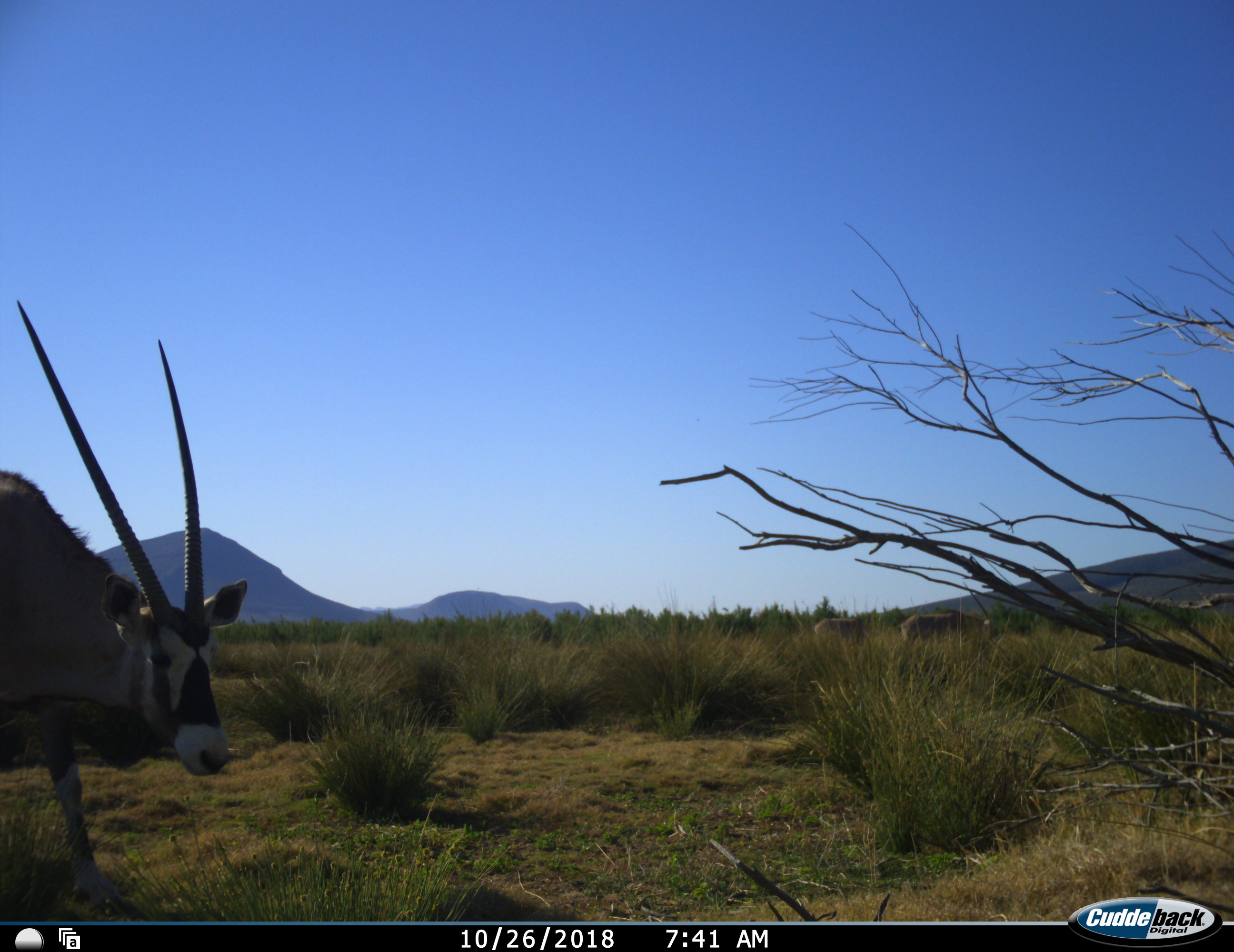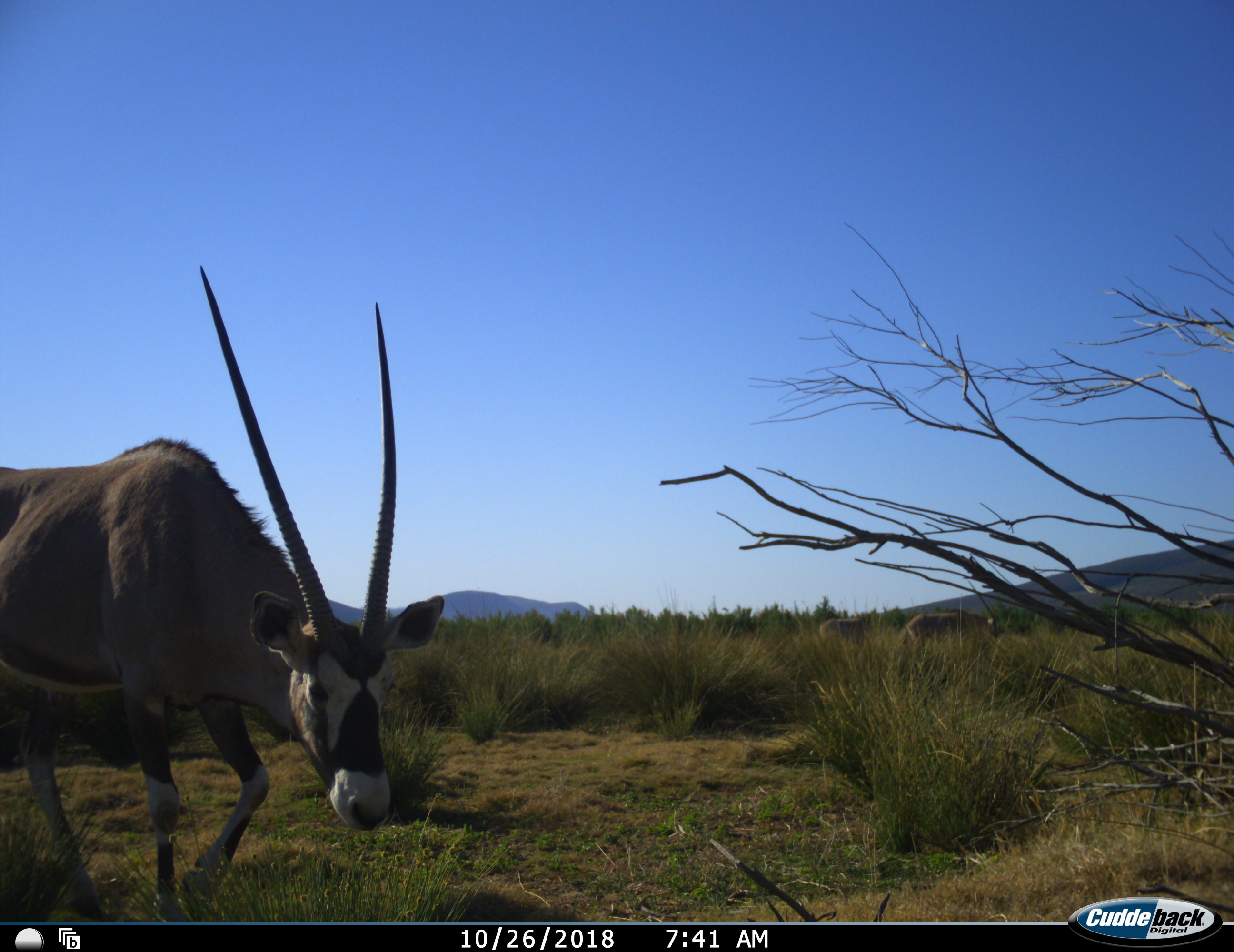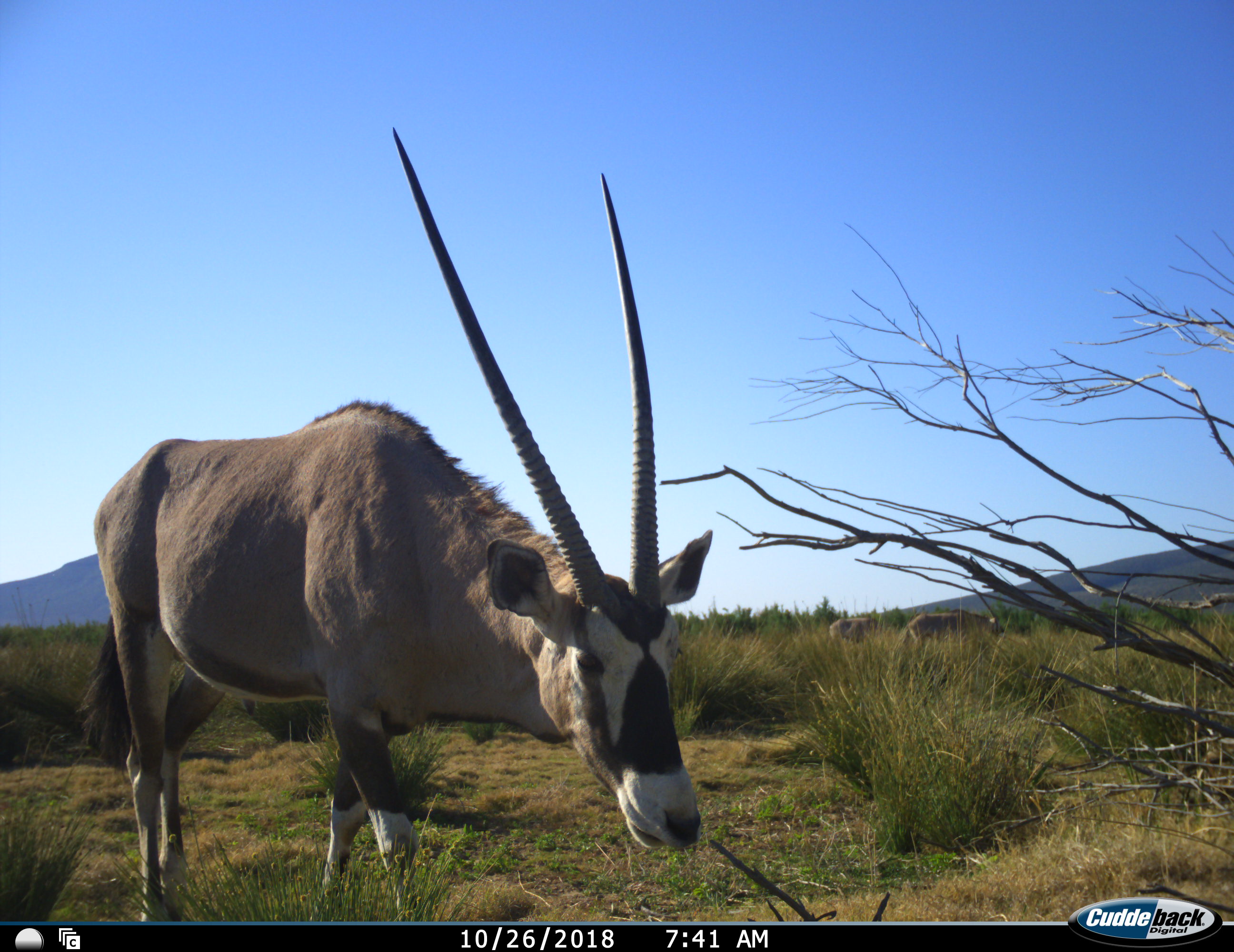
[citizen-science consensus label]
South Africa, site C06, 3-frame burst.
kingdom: Animalia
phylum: Chordata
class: Mammalia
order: Artiodactyla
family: Bovidae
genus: Oryx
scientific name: Oryx gazella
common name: gemsbok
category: gemsbokoryx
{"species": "gemsbokoryx (gemsbok) (Oryx gazella)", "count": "1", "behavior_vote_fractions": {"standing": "20%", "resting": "0%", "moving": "100%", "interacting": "0%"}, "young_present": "0%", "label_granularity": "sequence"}